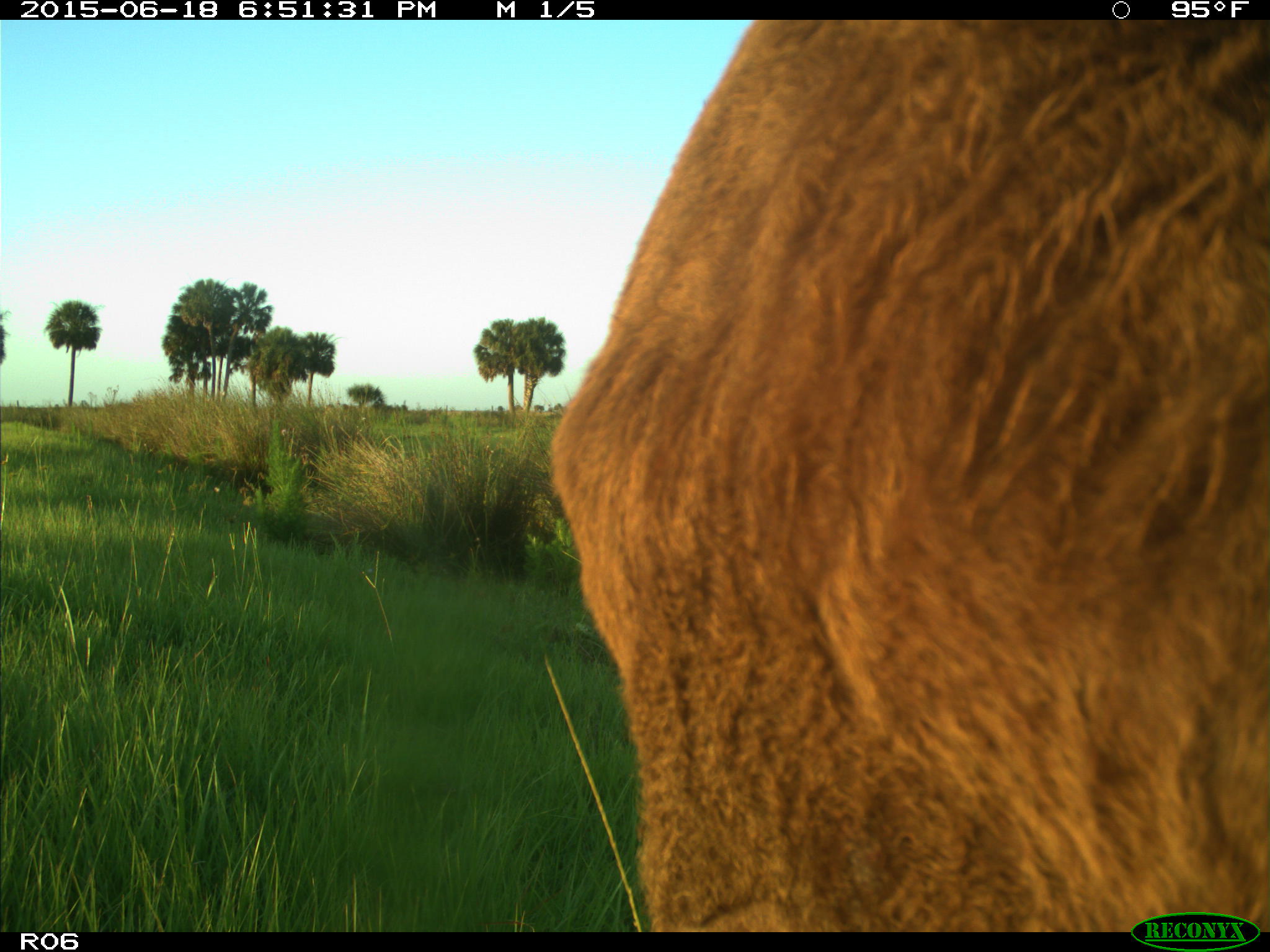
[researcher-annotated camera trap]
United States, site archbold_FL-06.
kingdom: Animalia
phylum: Chordata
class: Mammalia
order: Artiodactyla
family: Bovidae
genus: Bos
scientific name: Bos taurus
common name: domestic cow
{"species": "Bos taurus (domestic cow)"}